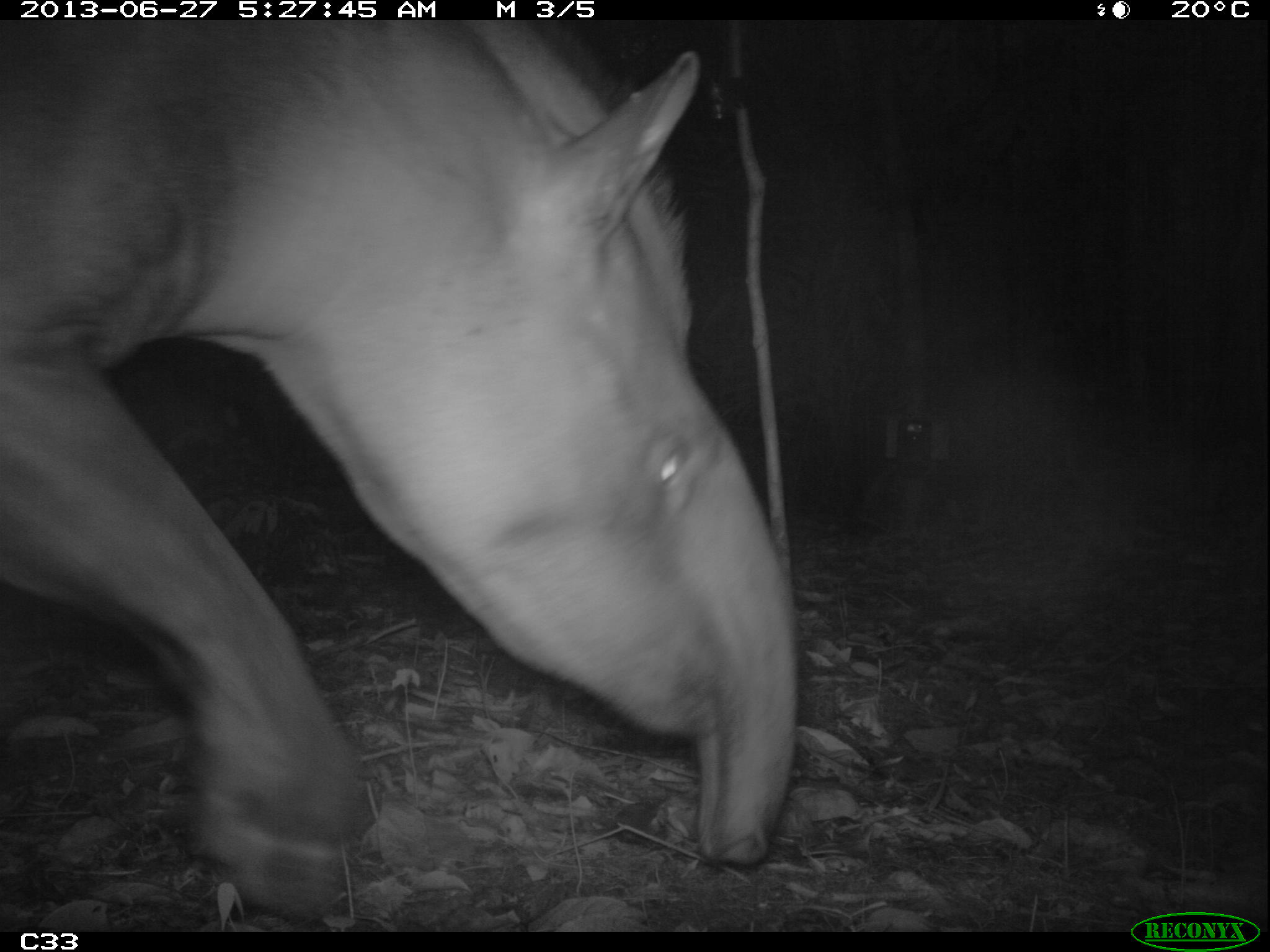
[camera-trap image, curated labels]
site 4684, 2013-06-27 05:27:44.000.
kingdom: Animalia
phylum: Chordata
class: Mammalia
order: Perissodactyla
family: Tapiridae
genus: Tapirus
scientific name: Tapirus terrestris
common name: south american tapir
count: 1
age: adult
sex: male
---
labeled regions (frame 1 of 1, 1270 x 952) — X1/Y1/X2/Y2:
tapirus terrestris: 0/23/799/920